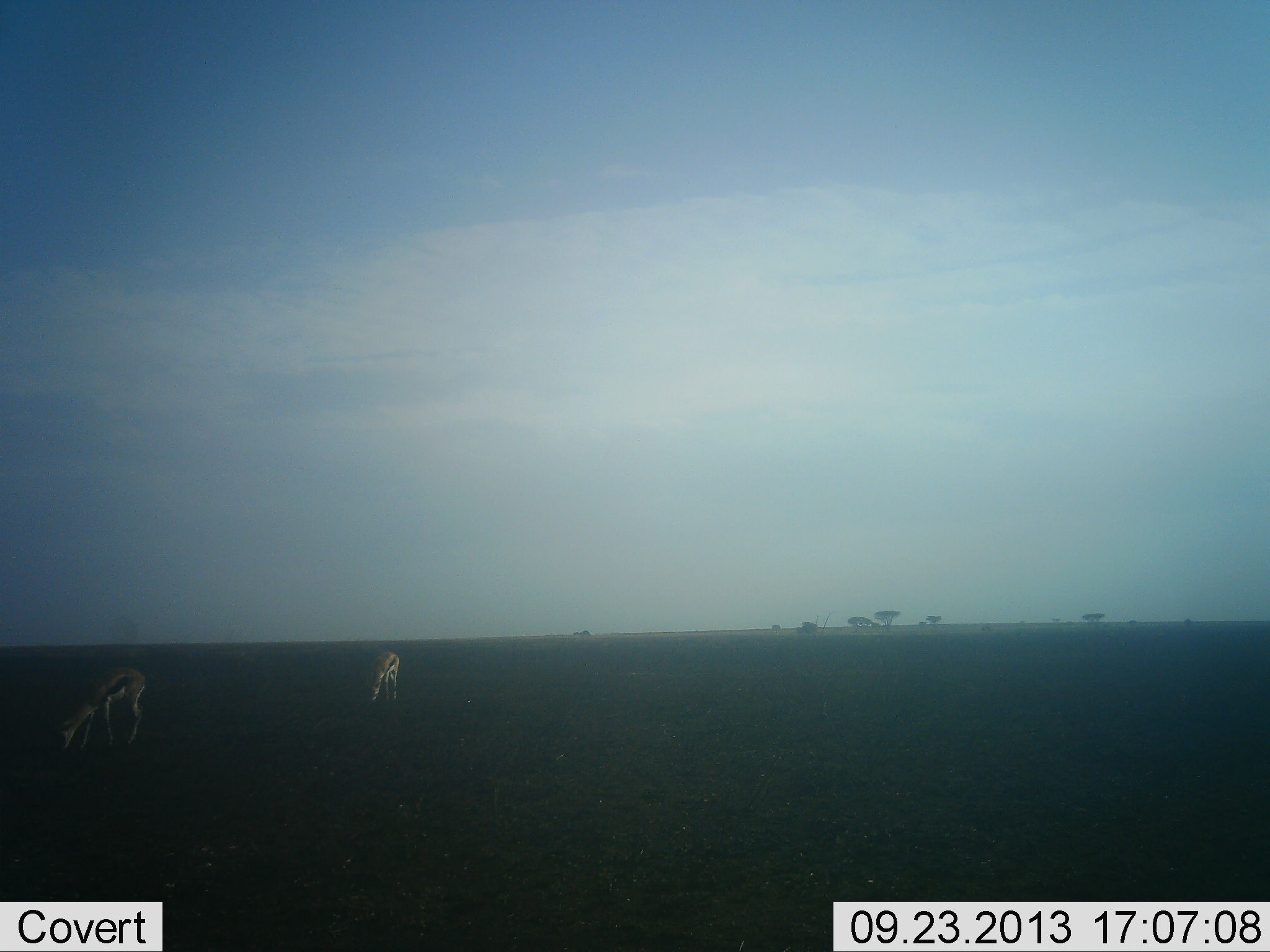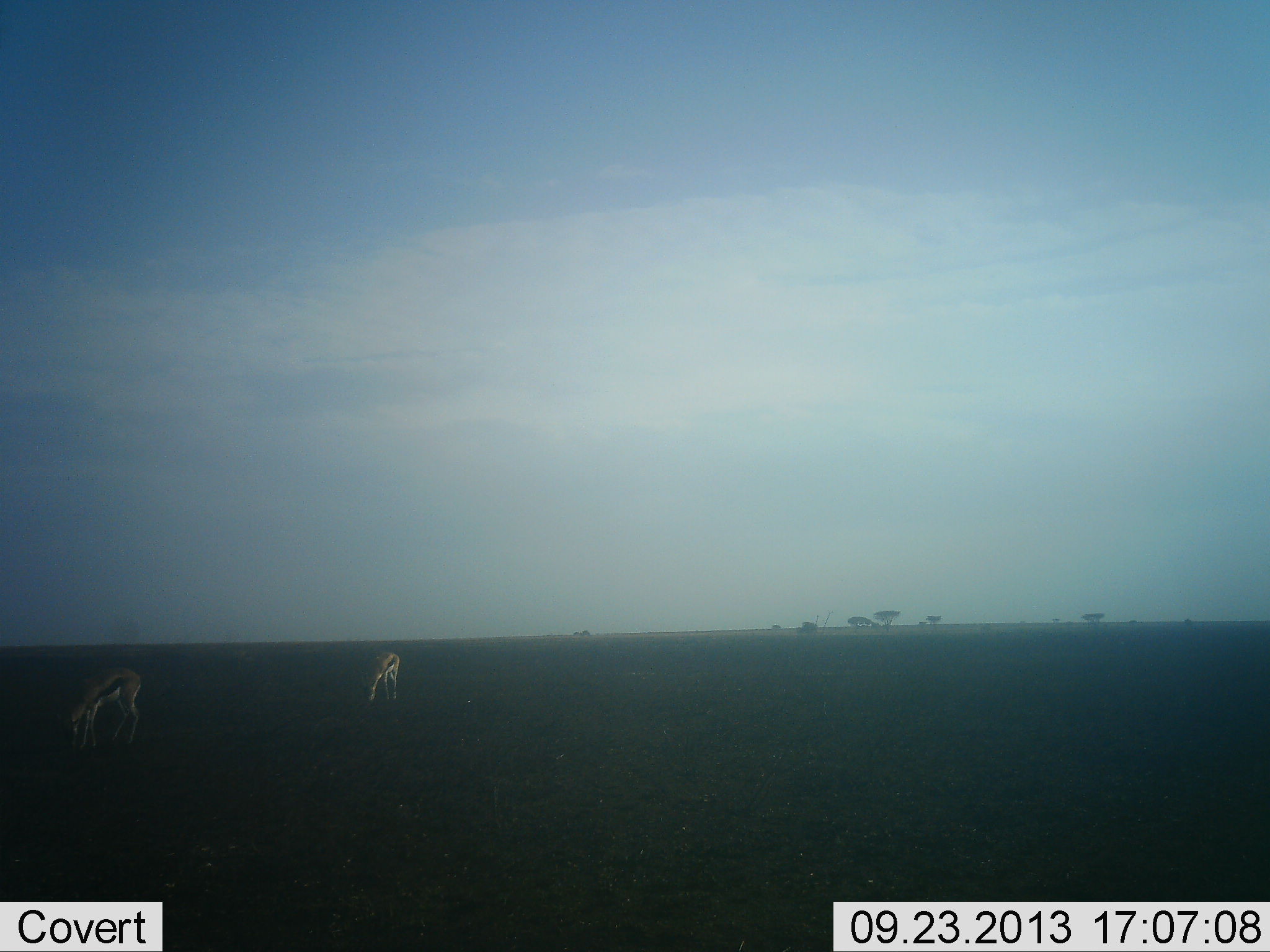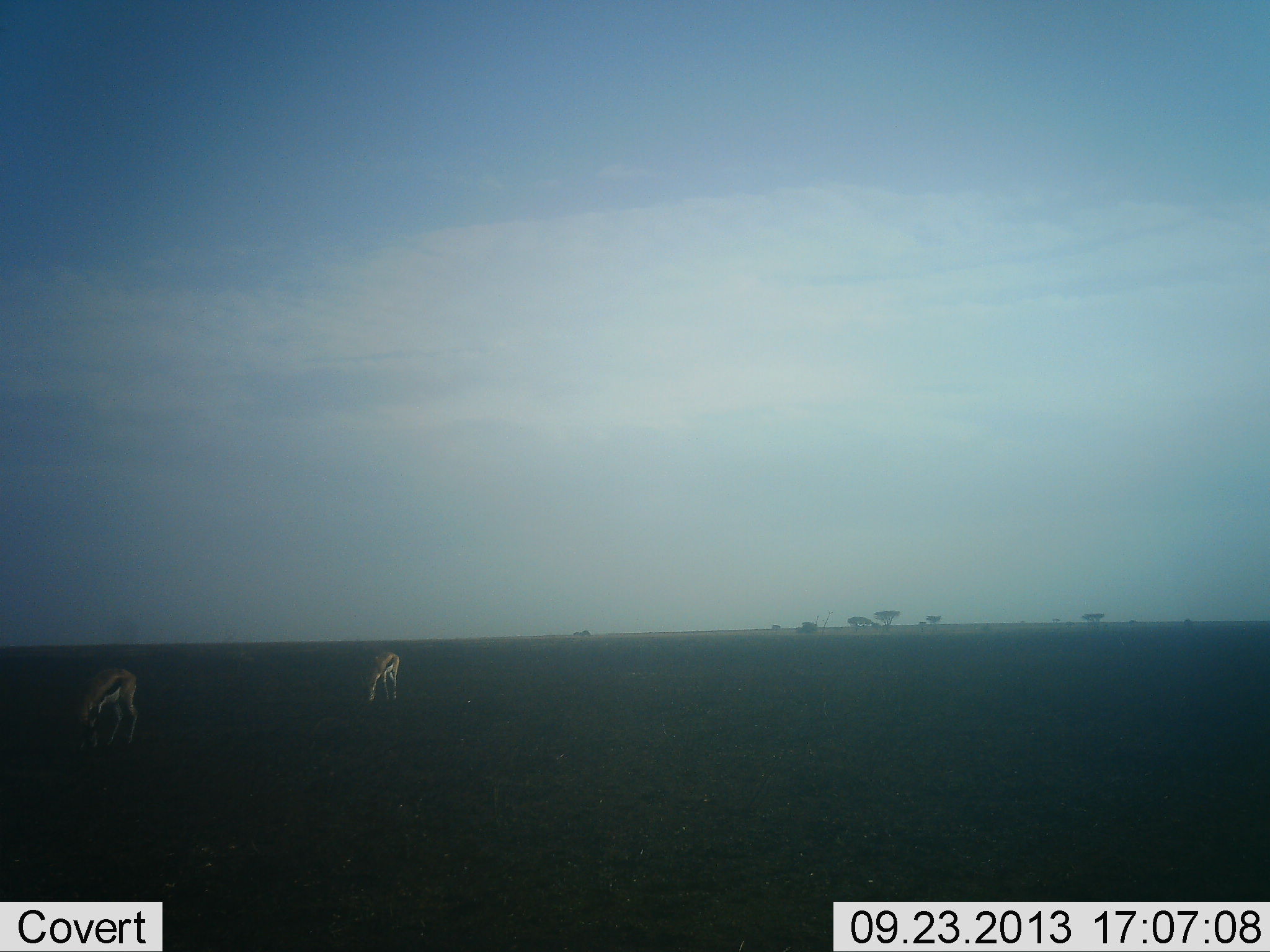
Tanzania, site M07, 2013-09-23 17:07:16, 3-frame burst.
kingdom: Animalia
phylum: Chordata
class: Mammalia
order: Artiodactyla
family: Bovidae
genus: Eudorcas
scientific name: Eudorcas thomsonii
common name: thomson's gazelle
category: gazellethomsons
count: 2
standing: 10%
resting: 0%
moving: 0%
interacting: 0%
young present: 0%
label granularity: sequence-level